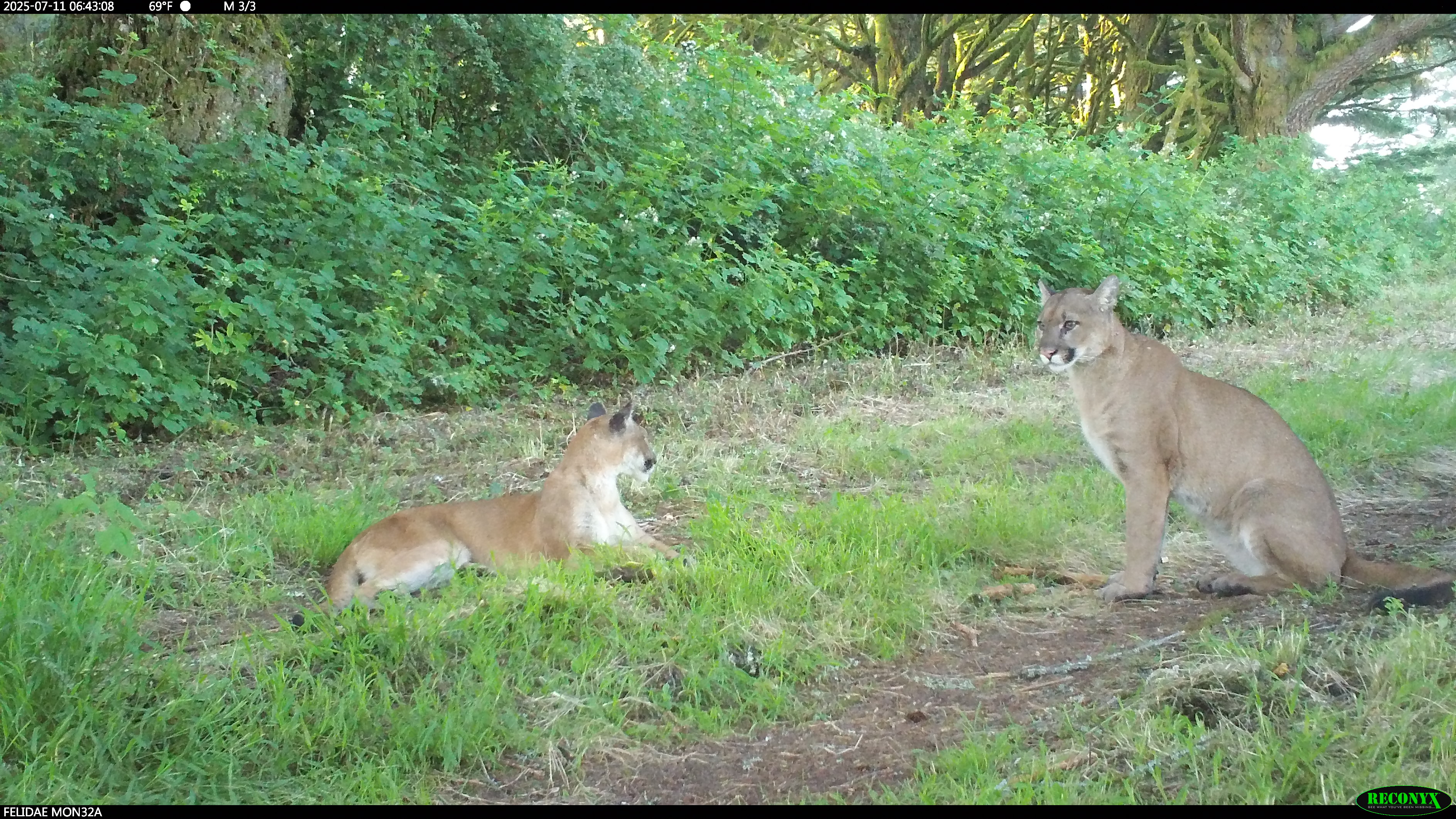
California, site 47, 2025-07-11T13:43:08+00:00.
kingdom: Animalia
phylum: Chordata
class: Mammalia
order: Carnivora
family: Felidae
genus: Puma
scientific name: Puma concolor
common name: puma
Puma (Puma concolor).